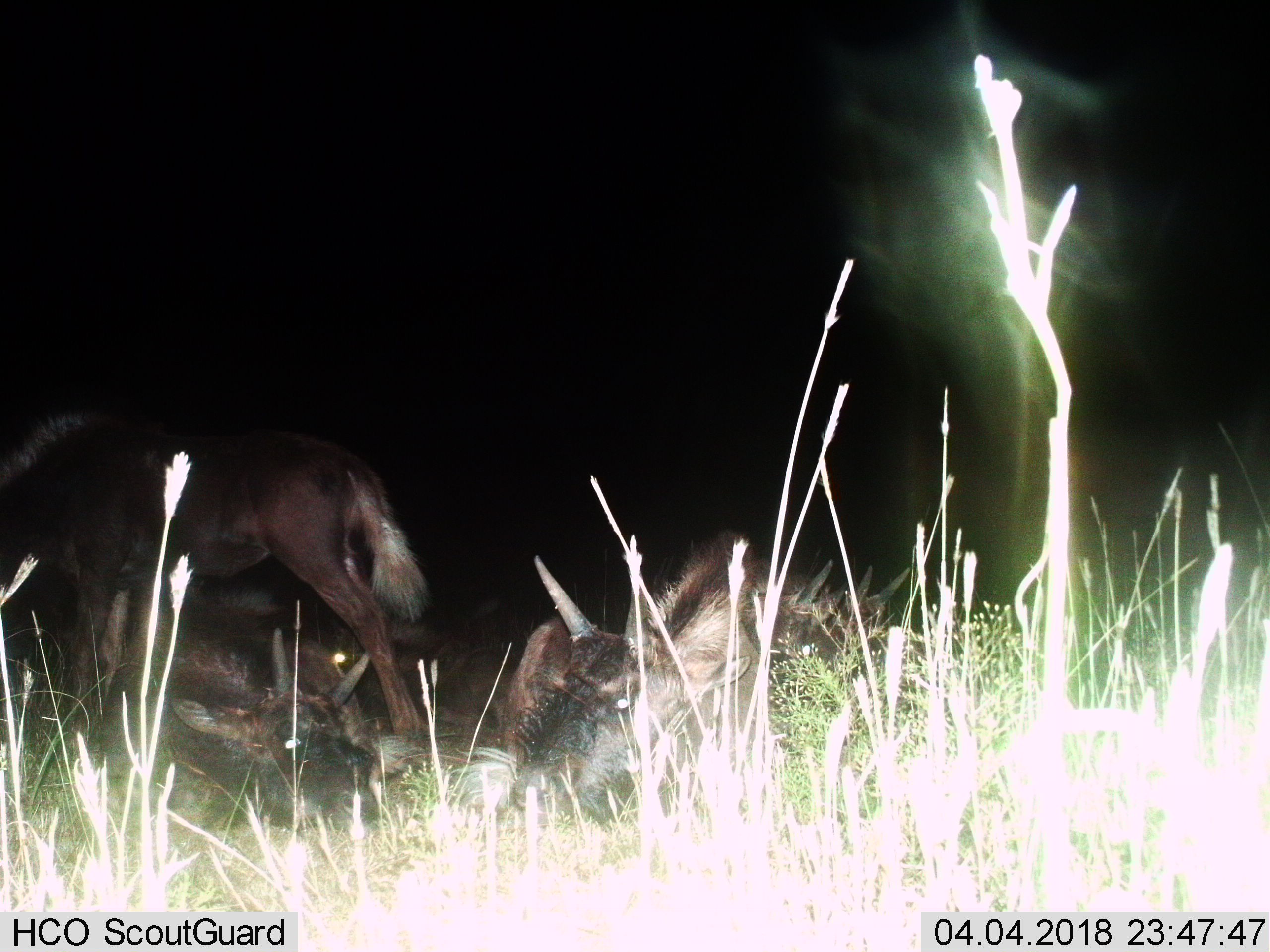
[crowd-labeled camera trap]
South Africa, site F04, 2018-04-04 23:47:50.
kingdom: Animalia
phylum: Chordata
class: Mammalia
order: Artiodactyla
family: Bovidae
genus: Connochaetes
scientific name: Connochaetes gnou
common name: black wildebeest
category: wildebeestblack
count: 6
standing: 43%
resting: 100%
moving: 43%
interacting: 0%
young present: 43%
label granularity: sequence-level